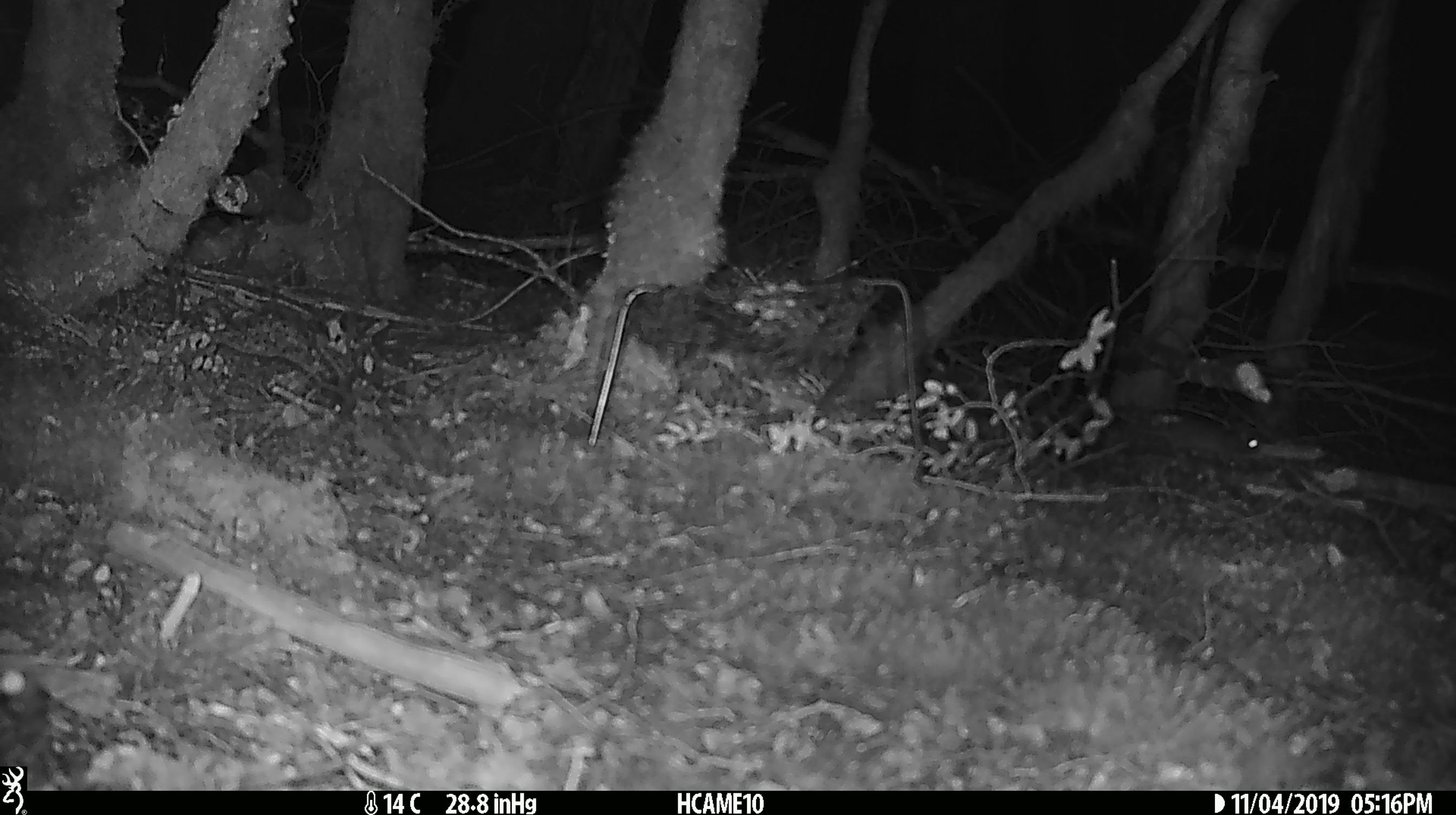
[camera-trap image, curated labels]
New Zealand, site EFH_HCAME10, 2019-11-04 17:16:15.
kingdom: Animalia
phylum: Chordata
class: Mammalia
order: Rodentia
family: Muridae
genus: Mus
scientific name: Mus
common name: mouse